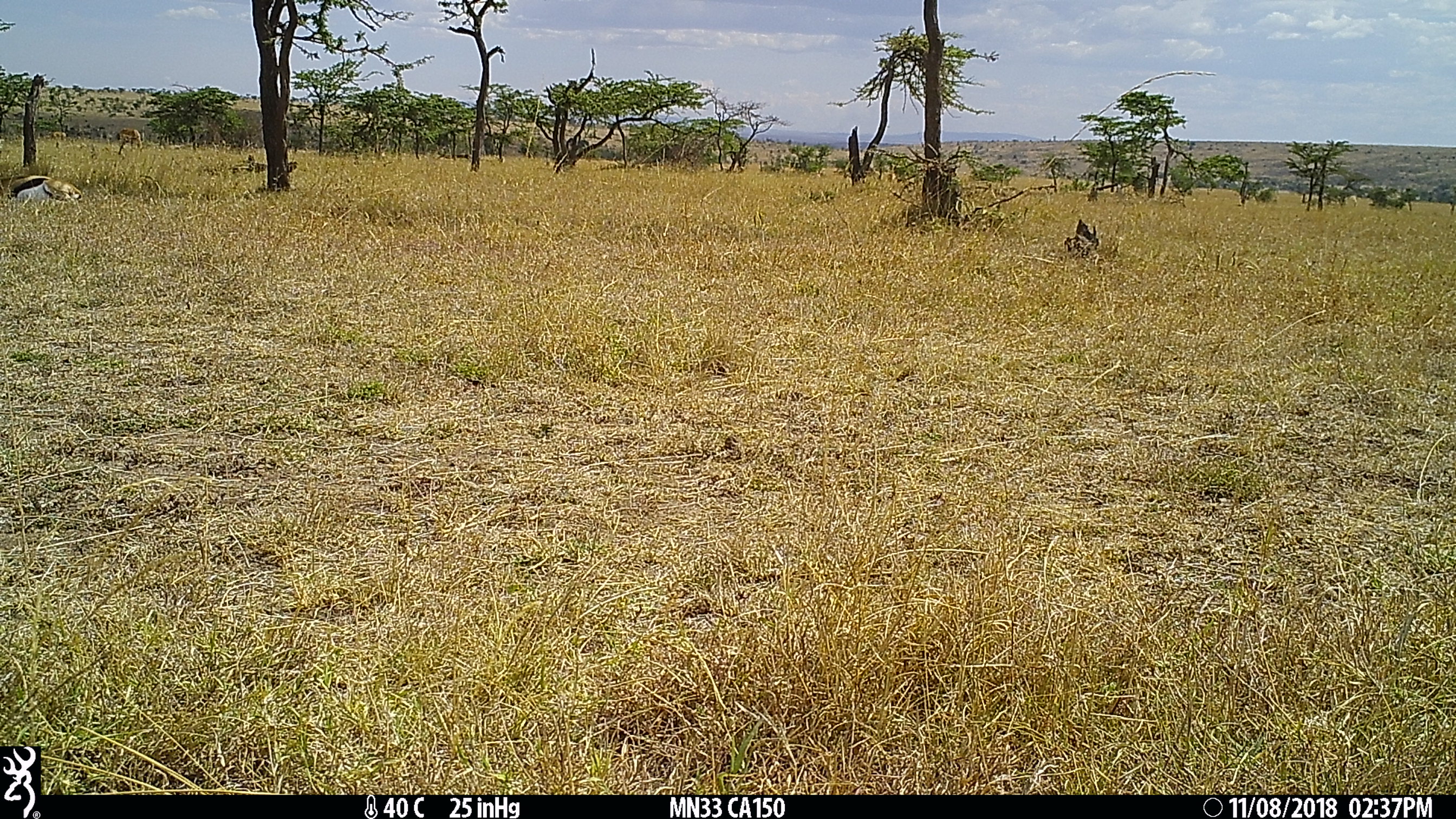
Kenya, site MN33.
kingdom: Animalia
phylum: Chordata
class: Mammalia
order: Artiodactyla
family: Bovidae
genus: Eudorcas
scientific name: Eudorcas thomsonii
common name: thomon's gazelle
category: gazelle thomsons